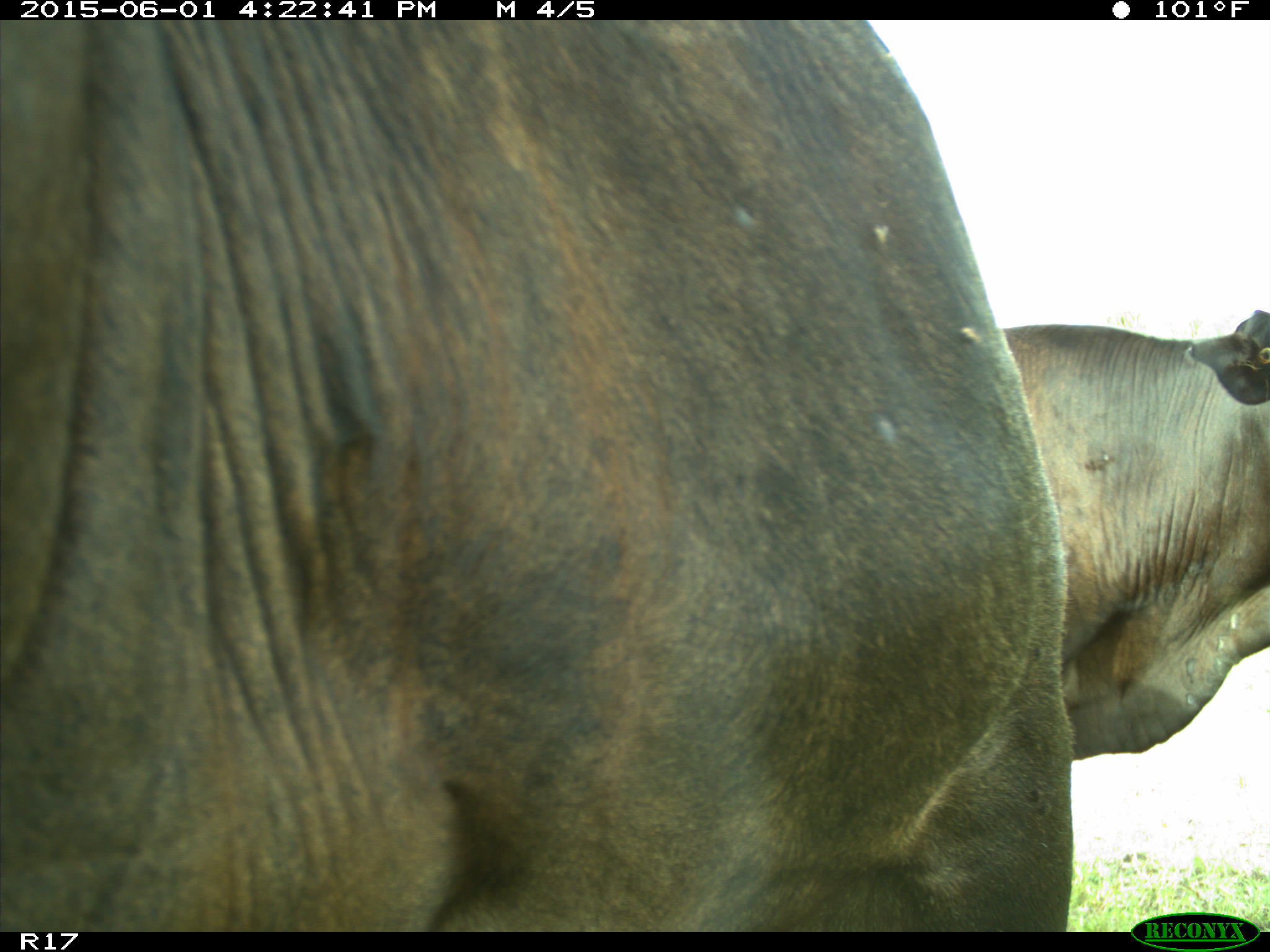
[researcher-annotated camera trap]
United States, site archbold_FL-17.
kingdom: Animalia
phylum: Chordata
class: Mammalia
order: Artiodactyla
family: Bovidae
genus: Bos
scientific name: Bos taurus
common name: domestic cow